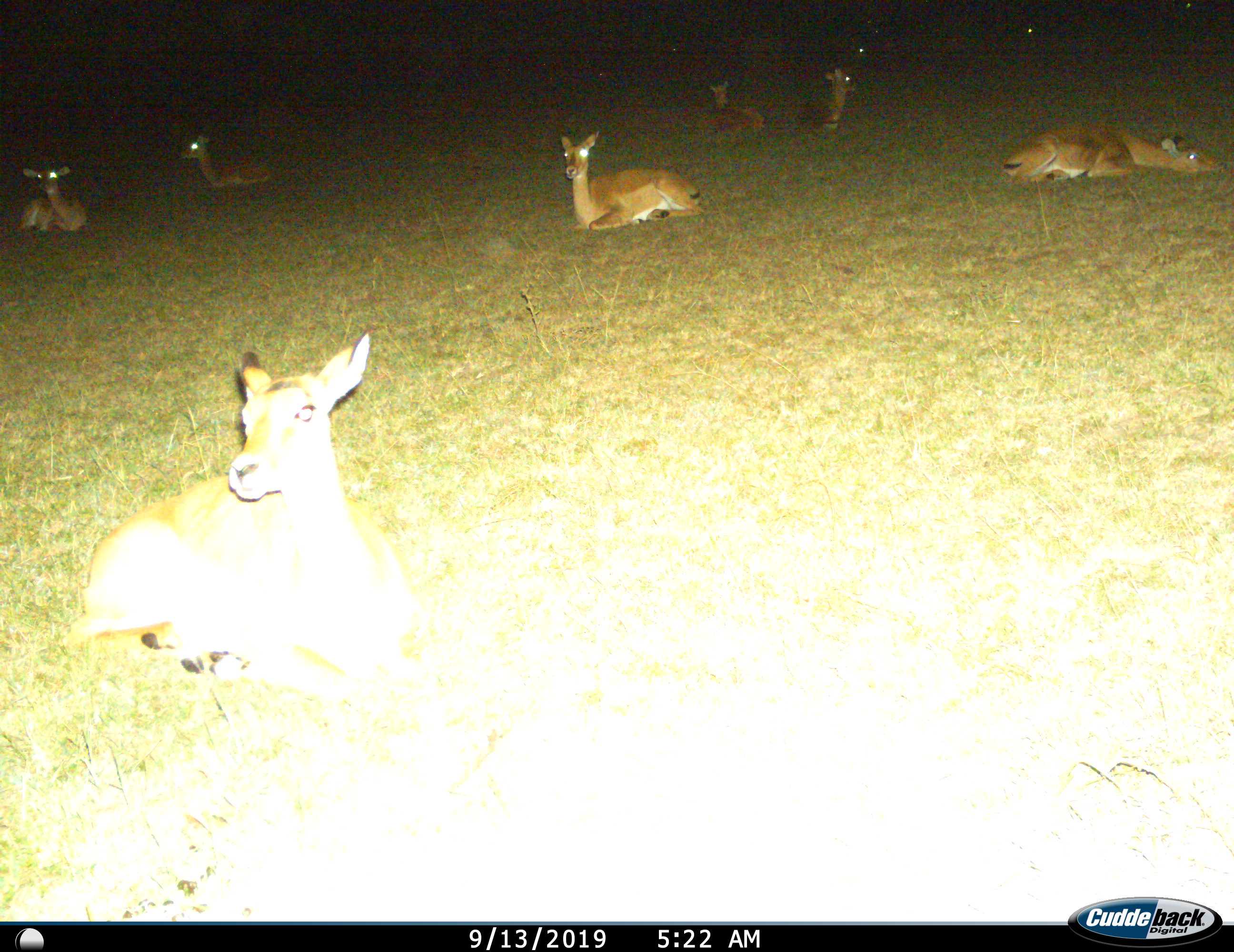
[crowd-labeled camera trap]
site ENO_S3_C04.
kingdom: Animalia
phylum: Chordata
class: Mammalia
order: Artiodactyla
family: Bovidae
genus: Aepyceros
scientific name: Aepyceros melampus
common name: impala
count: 7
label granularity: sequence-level